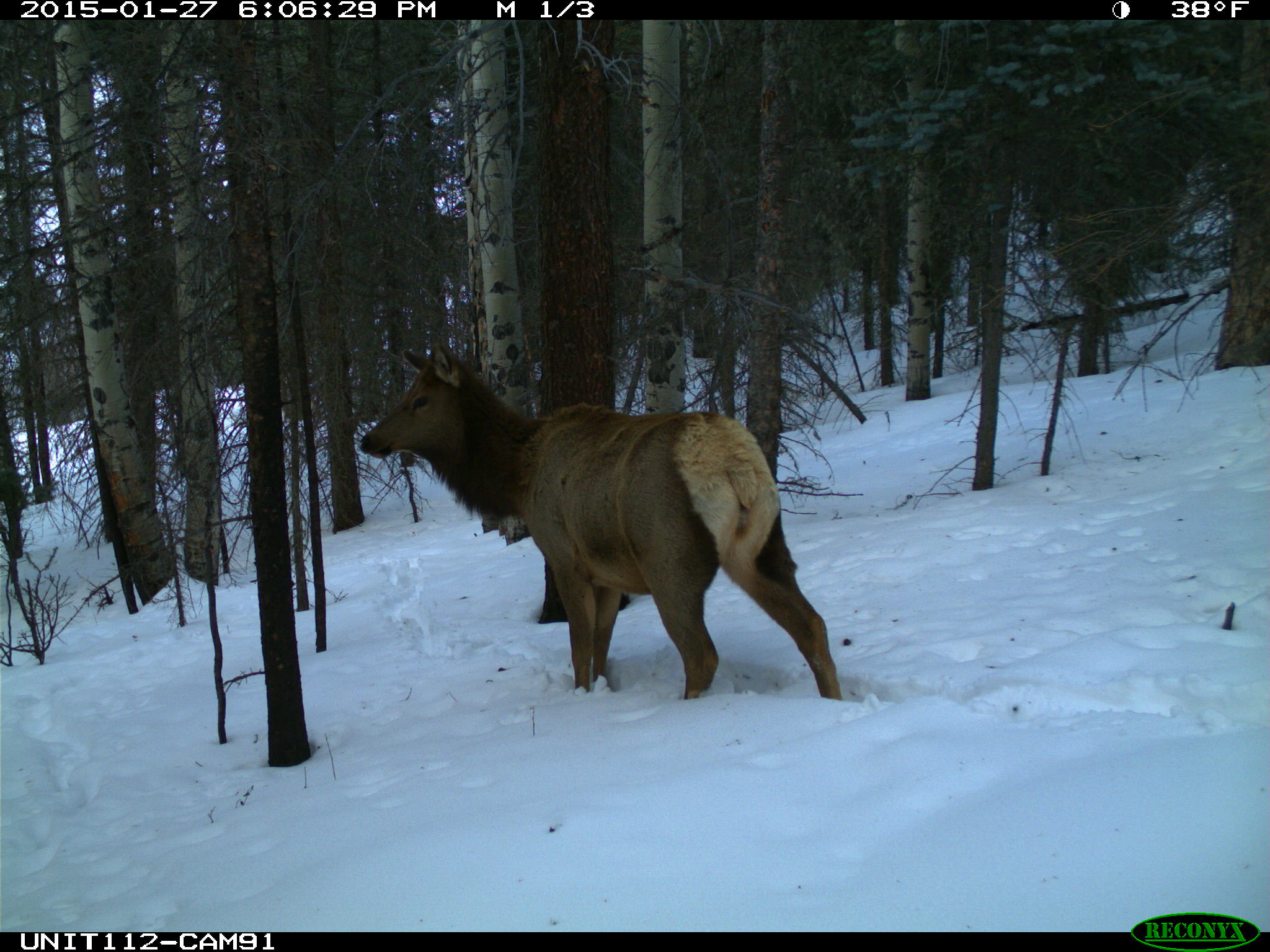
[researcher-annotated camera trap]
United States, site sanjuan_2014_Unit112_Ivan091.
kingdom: Animalia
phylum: Chordata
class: Mammalia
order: Artiodactyla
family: Cervidae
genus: Cervus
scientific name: Cervus elaphus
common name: red deer